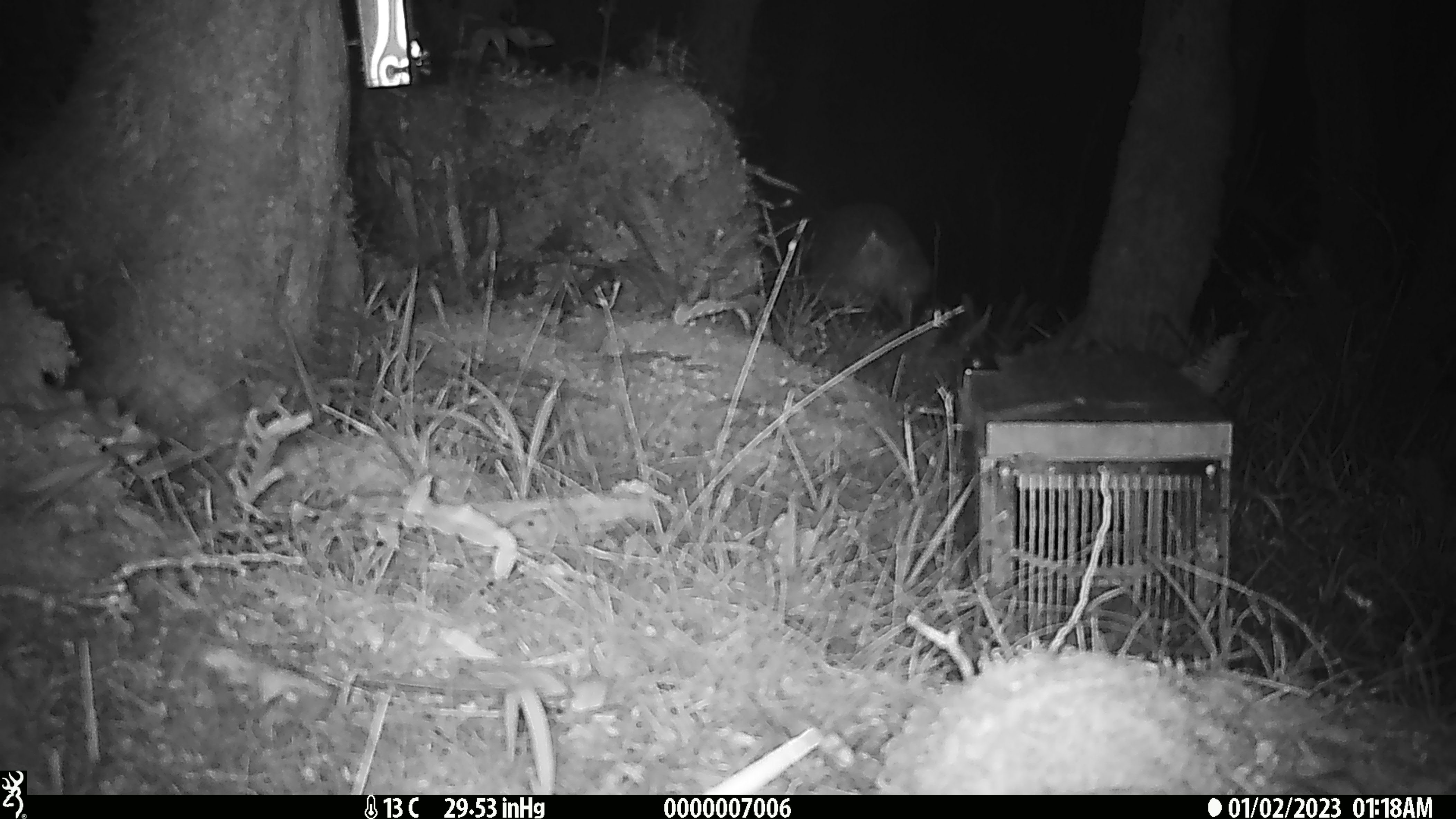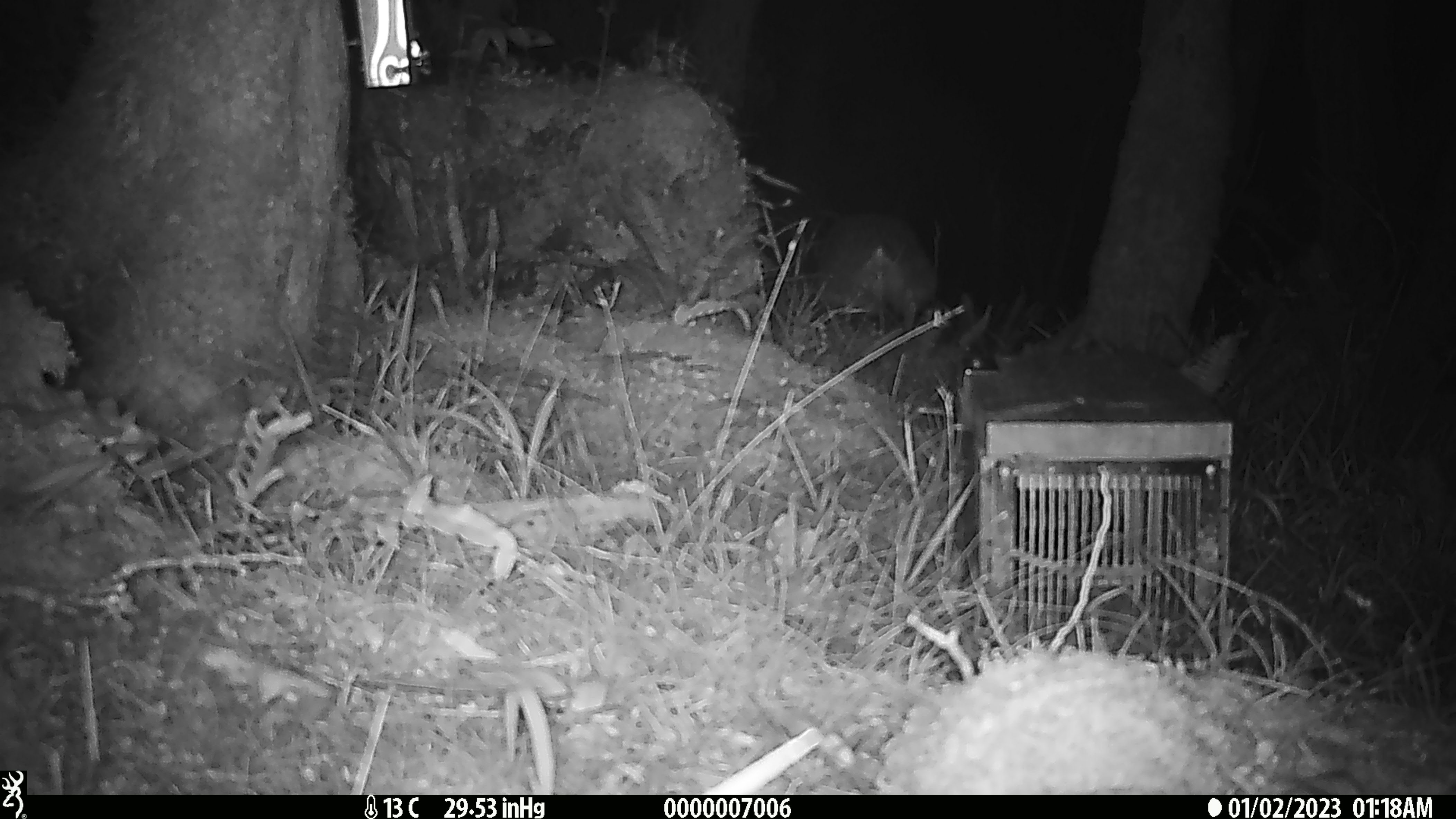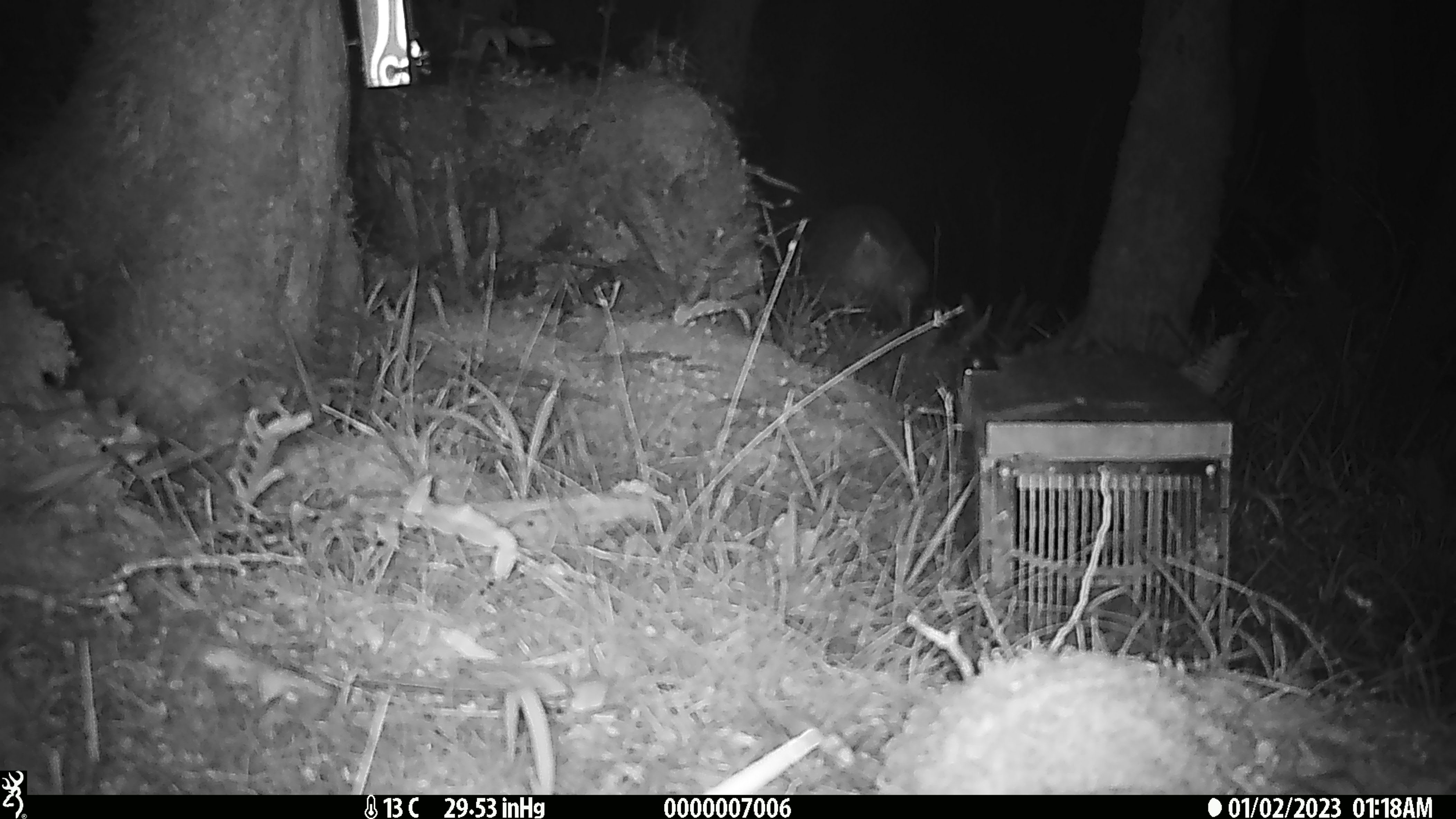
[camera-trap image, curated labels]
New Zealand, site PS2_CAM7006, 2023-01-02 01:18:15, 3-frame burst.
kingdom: Animalia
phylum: Chordata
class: Aves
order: Apterygiformes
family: Apterygidae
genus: Apteryx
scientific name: Apteryx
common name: kiwi